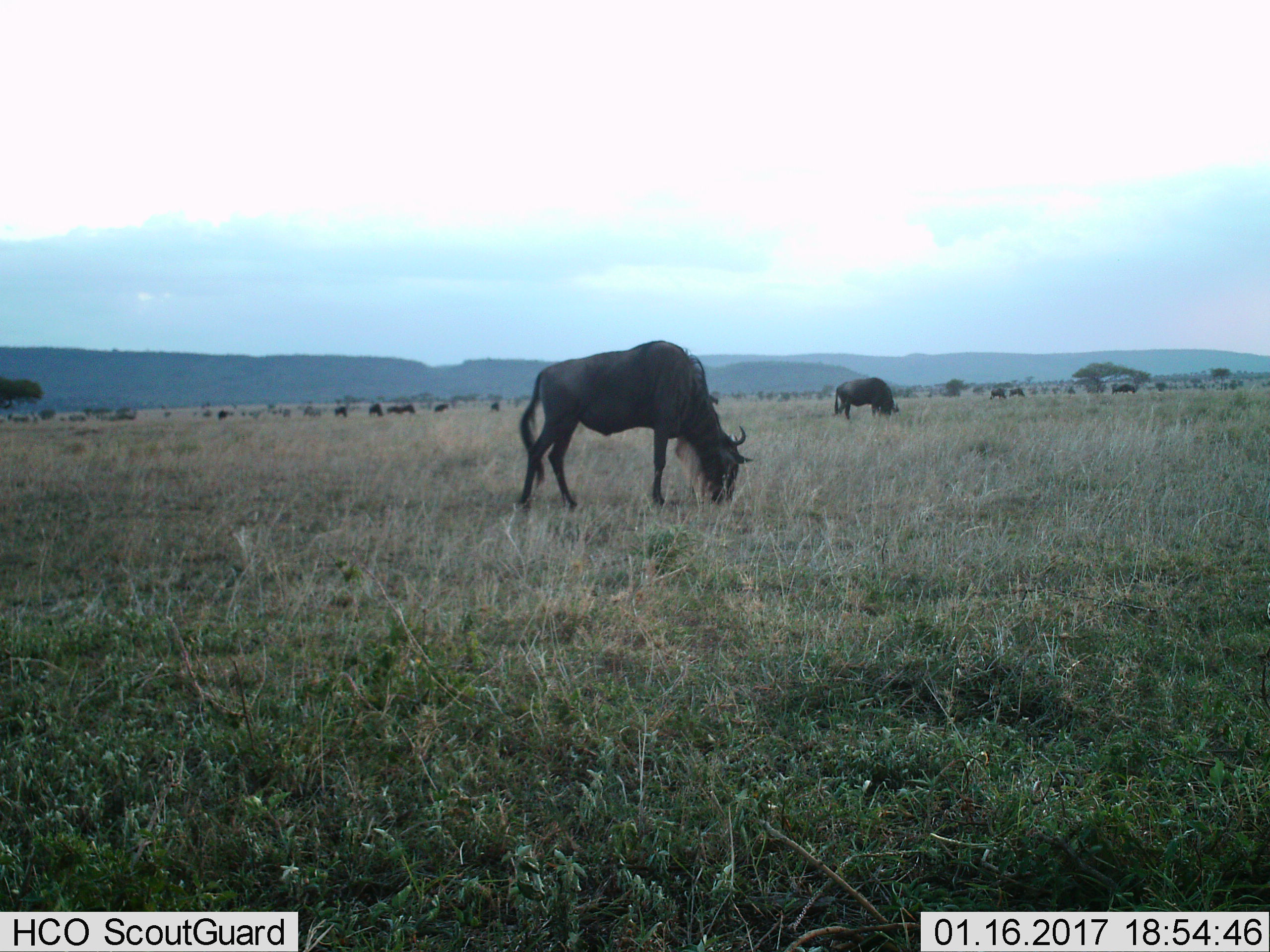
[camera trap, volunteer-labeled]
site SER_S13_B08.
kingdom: Animalia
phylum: Chordata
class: Mammalia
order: Artiodactyla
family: Bovidae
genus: Connochaetes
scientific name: Connochaetes taurinus taurinus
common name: blue wildebeest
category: wildebeestblue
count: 11-50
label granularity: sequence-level